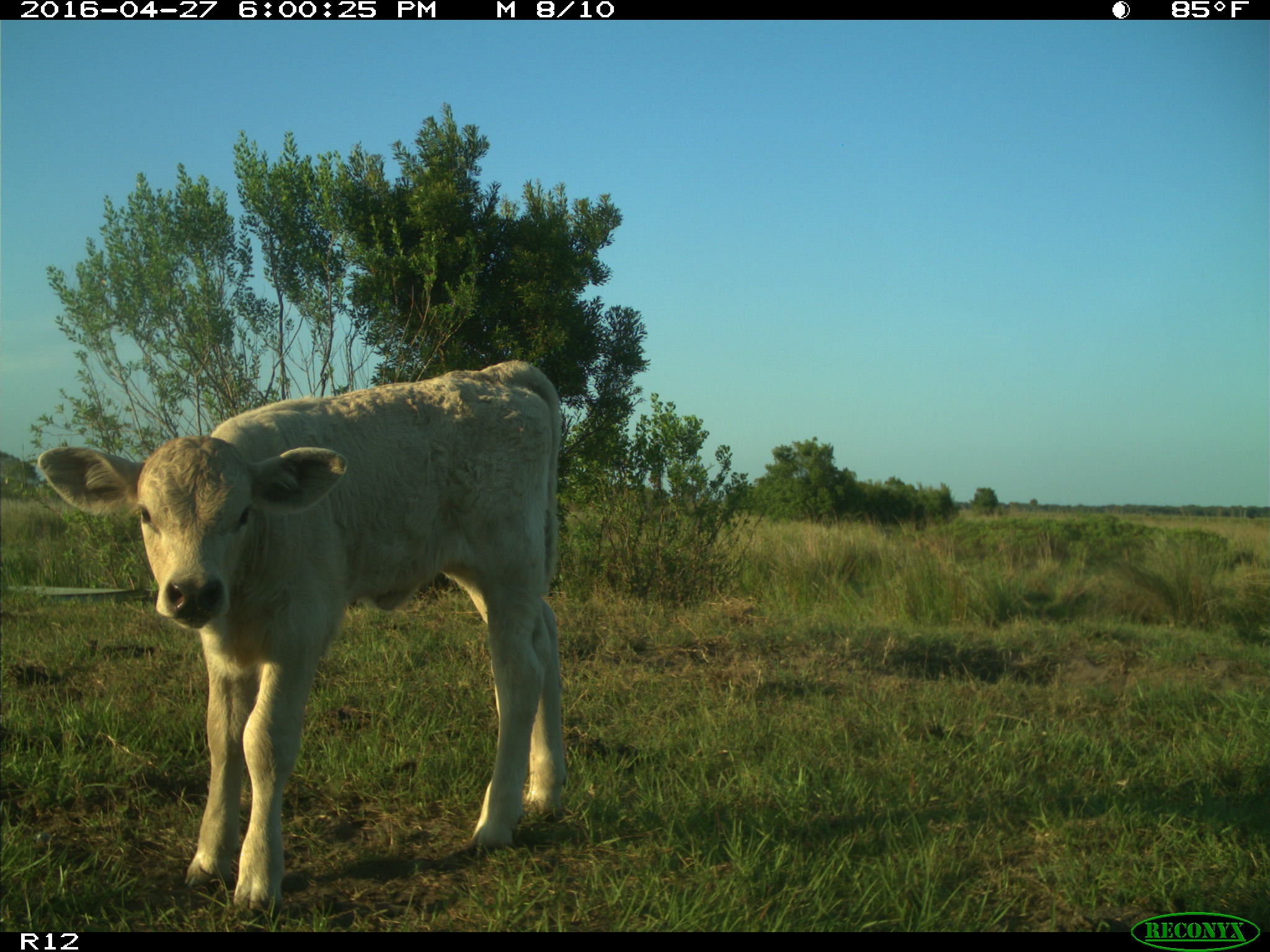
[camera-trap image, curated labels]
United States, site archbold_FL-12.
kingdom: Animalia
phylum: Chordata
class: Mammalia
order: Artiodactyla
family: Bovidae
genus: Bos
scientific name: Bos taurus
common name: domestic cow